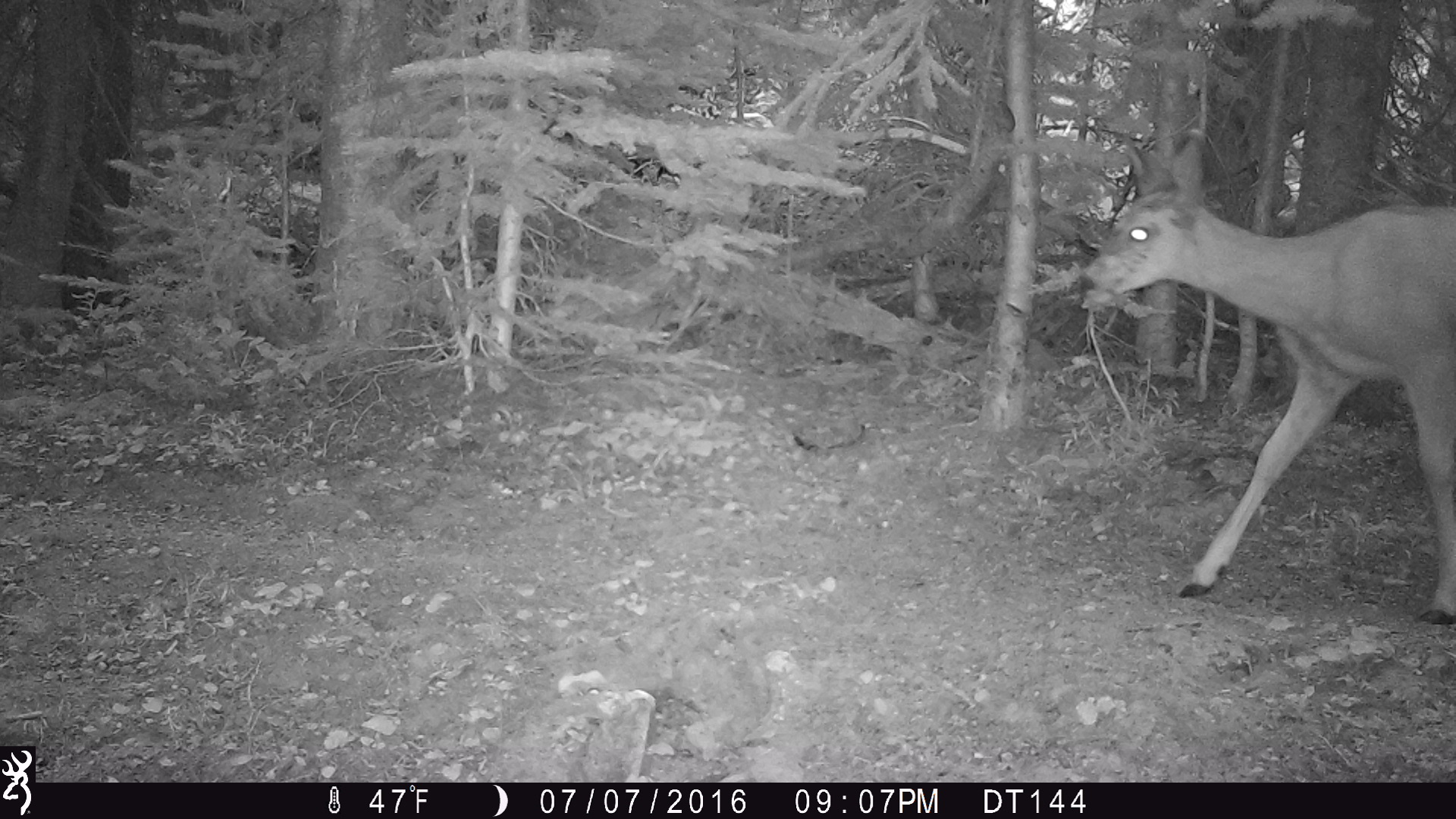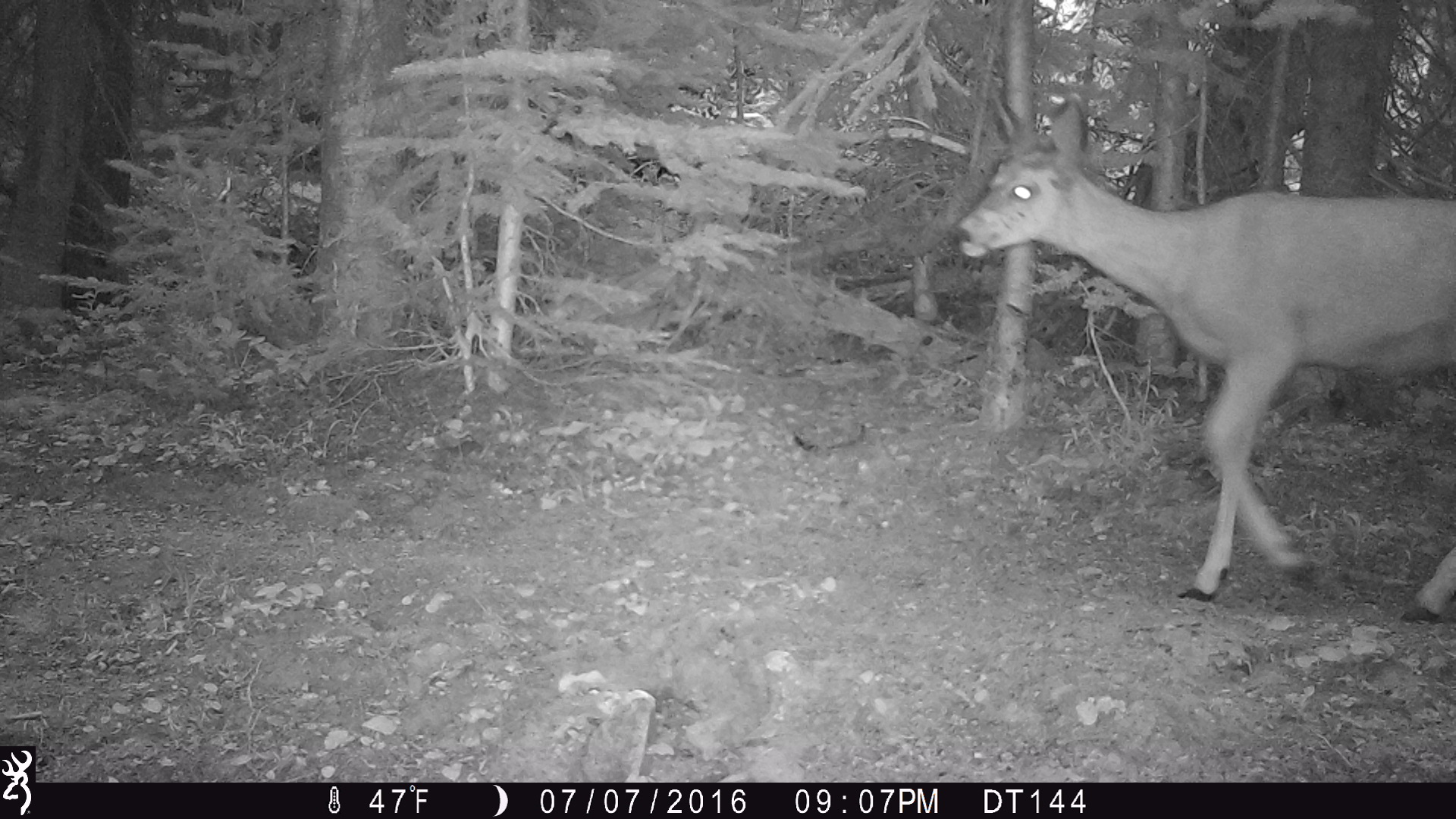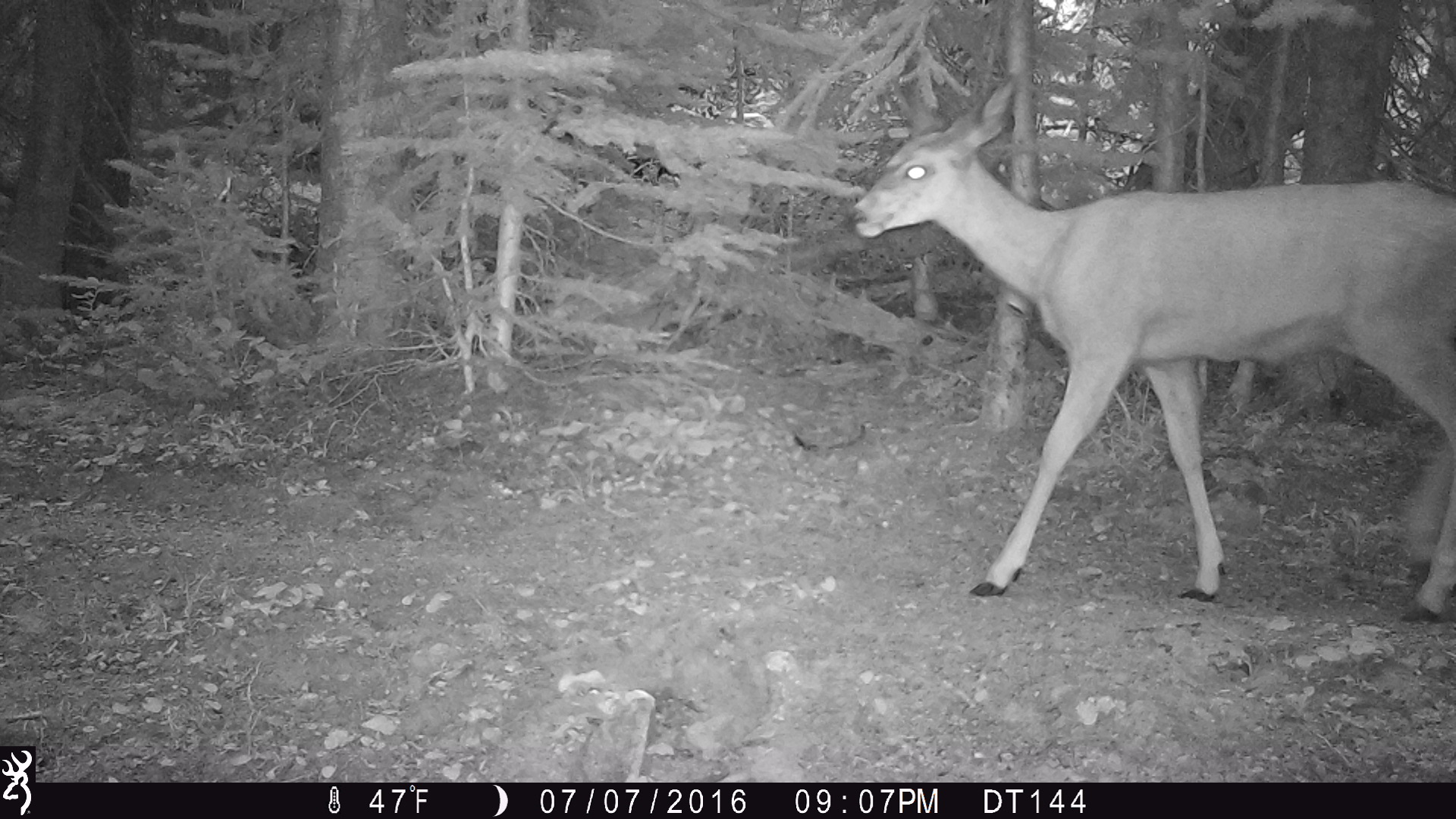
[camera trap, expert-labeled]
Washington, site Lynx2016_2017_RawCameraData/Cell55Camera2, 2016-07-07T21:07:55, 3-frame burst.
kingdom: Animalia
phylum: Chordata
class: Mammalia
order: Artiodactyla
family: Cervidae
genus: Odocoileus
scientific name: Odocoileus hemionus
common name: mule deer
Odocoileus hemionus (mule deer). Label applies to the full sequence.